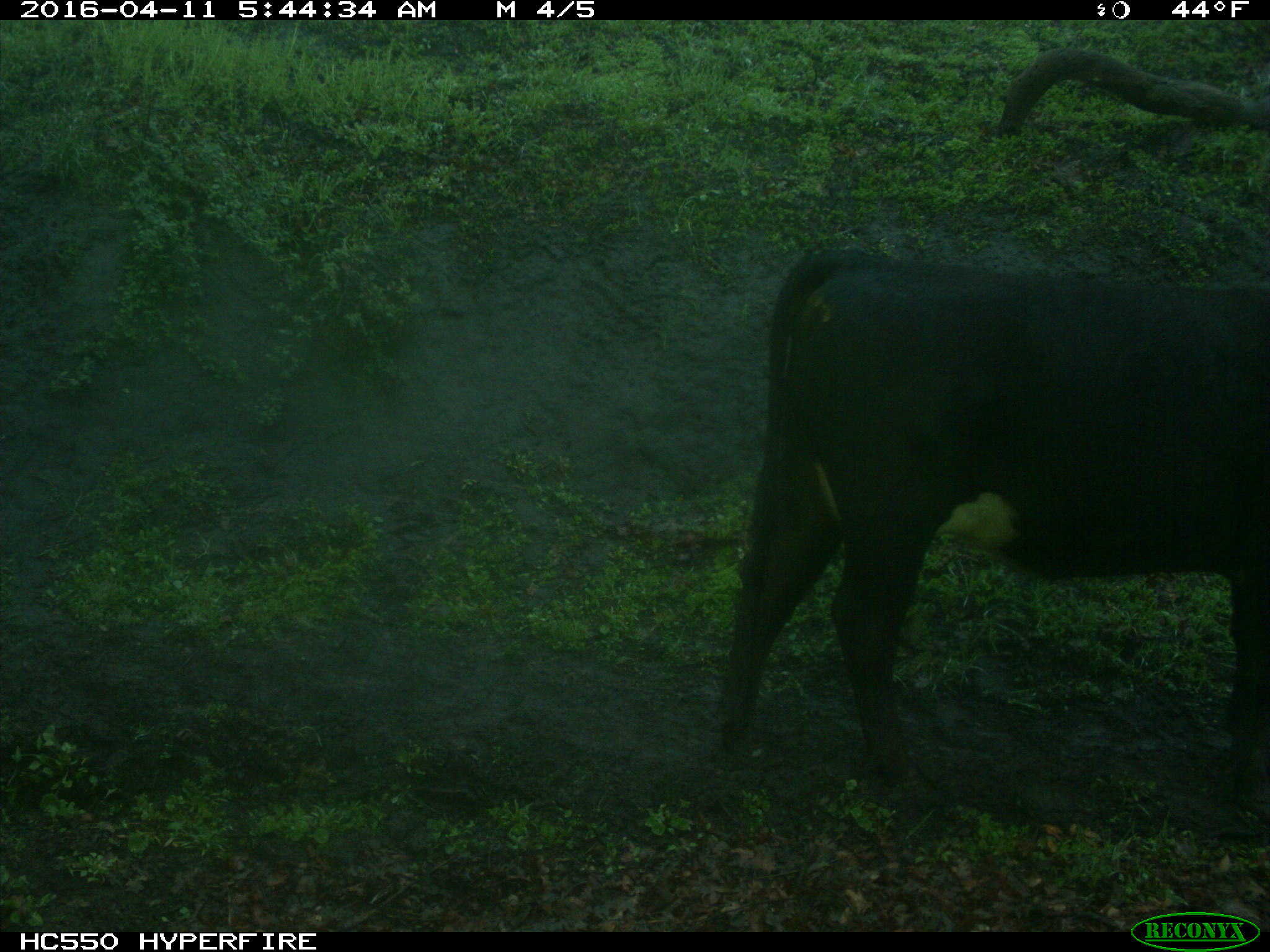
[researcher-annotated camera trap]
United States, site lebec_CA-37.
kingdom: Animalia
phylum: Chordata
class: Mammalia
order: Artiodactyla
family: Bovidae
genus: Bos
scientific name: Bos taurus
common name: domestic cow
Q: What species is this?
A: Bos taurus (domestic cow).